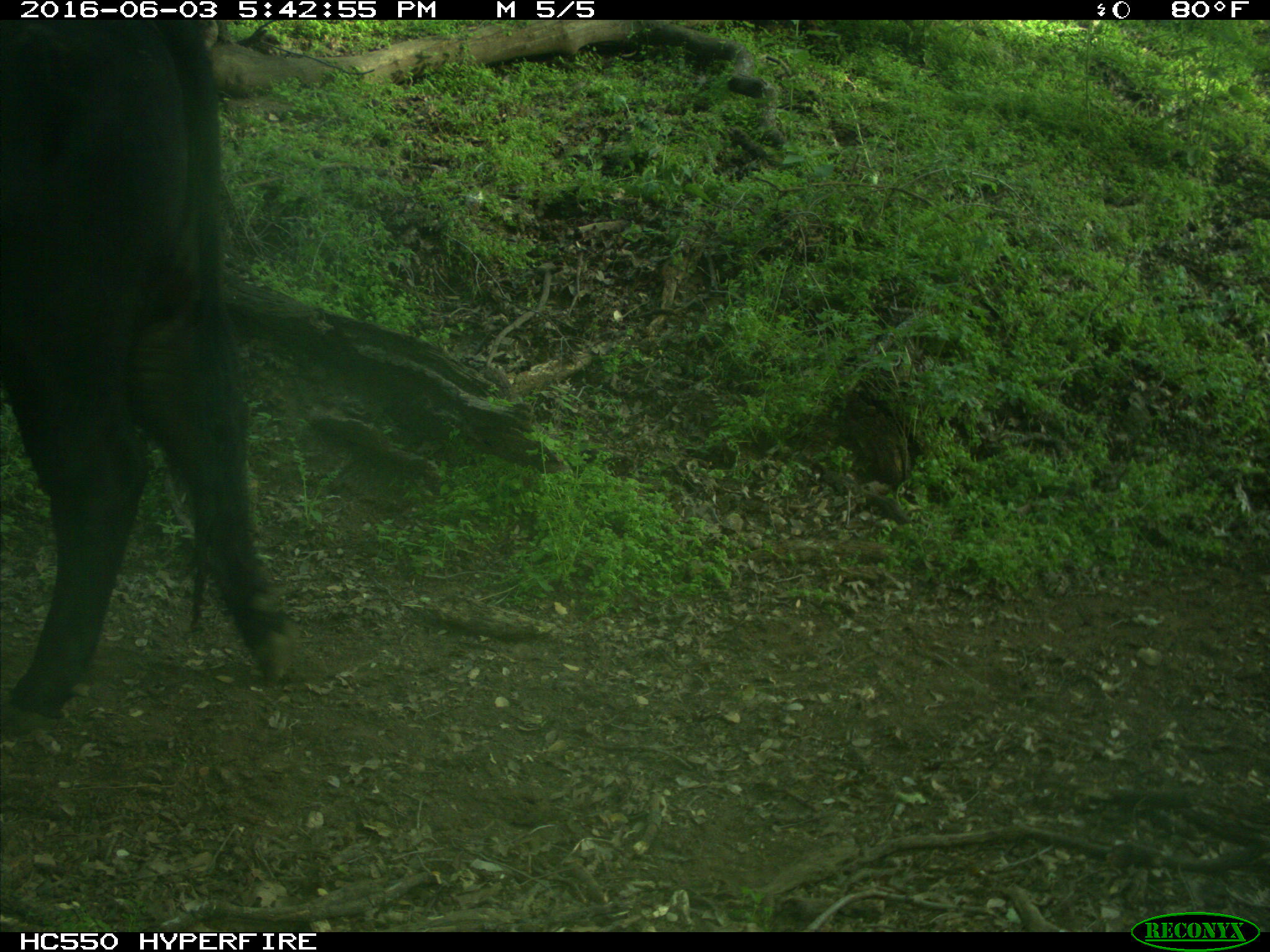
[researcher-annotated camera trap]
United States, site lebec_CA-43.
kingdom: Animalia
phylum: Chordata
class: Mammalia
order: Artiodactyla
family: Bovidae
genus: Bos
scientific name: Bos taurus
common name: domestic cow